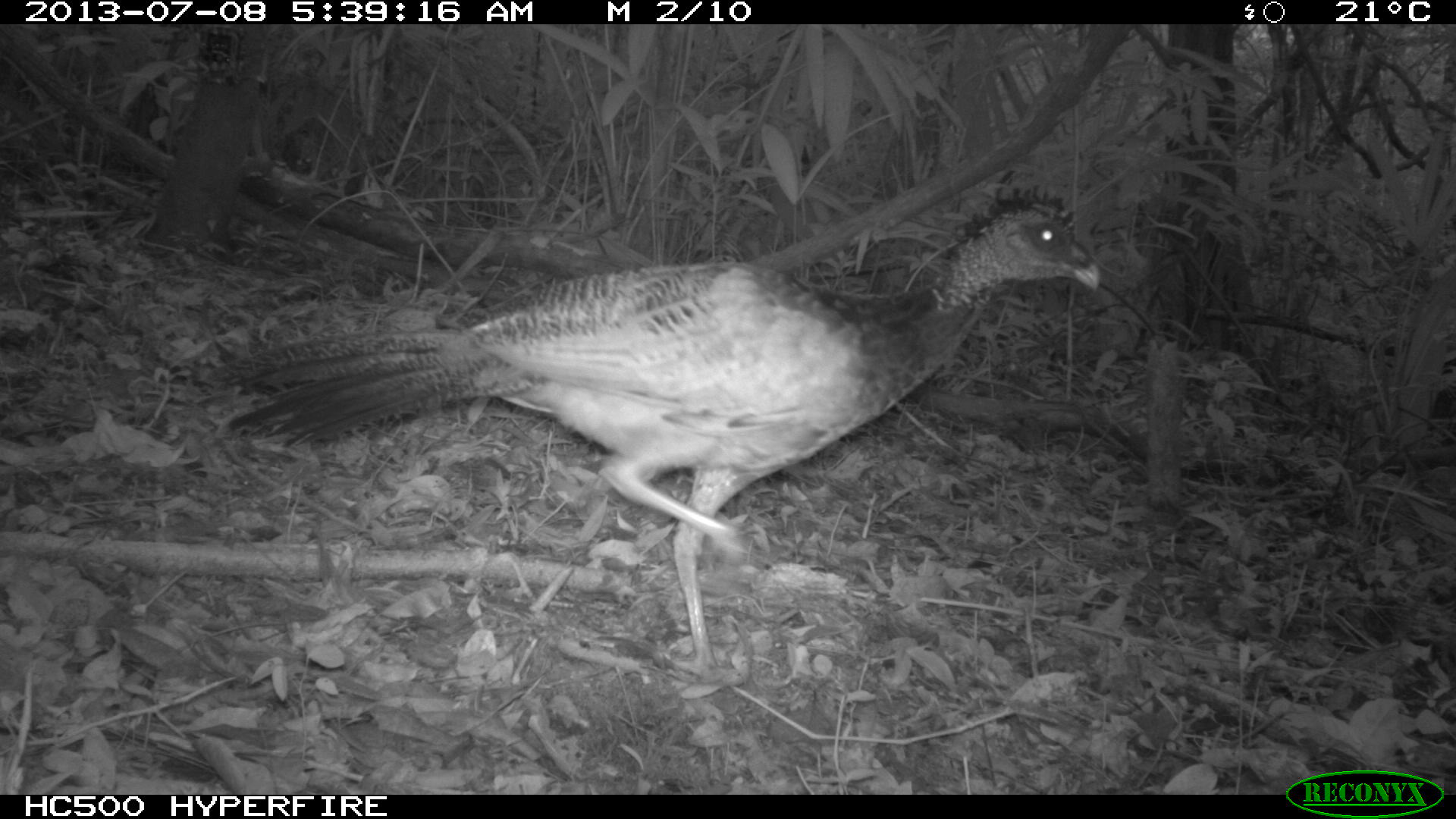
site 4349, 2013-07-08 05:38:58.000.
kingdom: Animalia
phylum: Chordata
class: Aves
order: Galliformes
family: Cracidae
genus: Crax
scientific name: Crax rubra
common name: great curassow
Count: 1.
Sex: female.